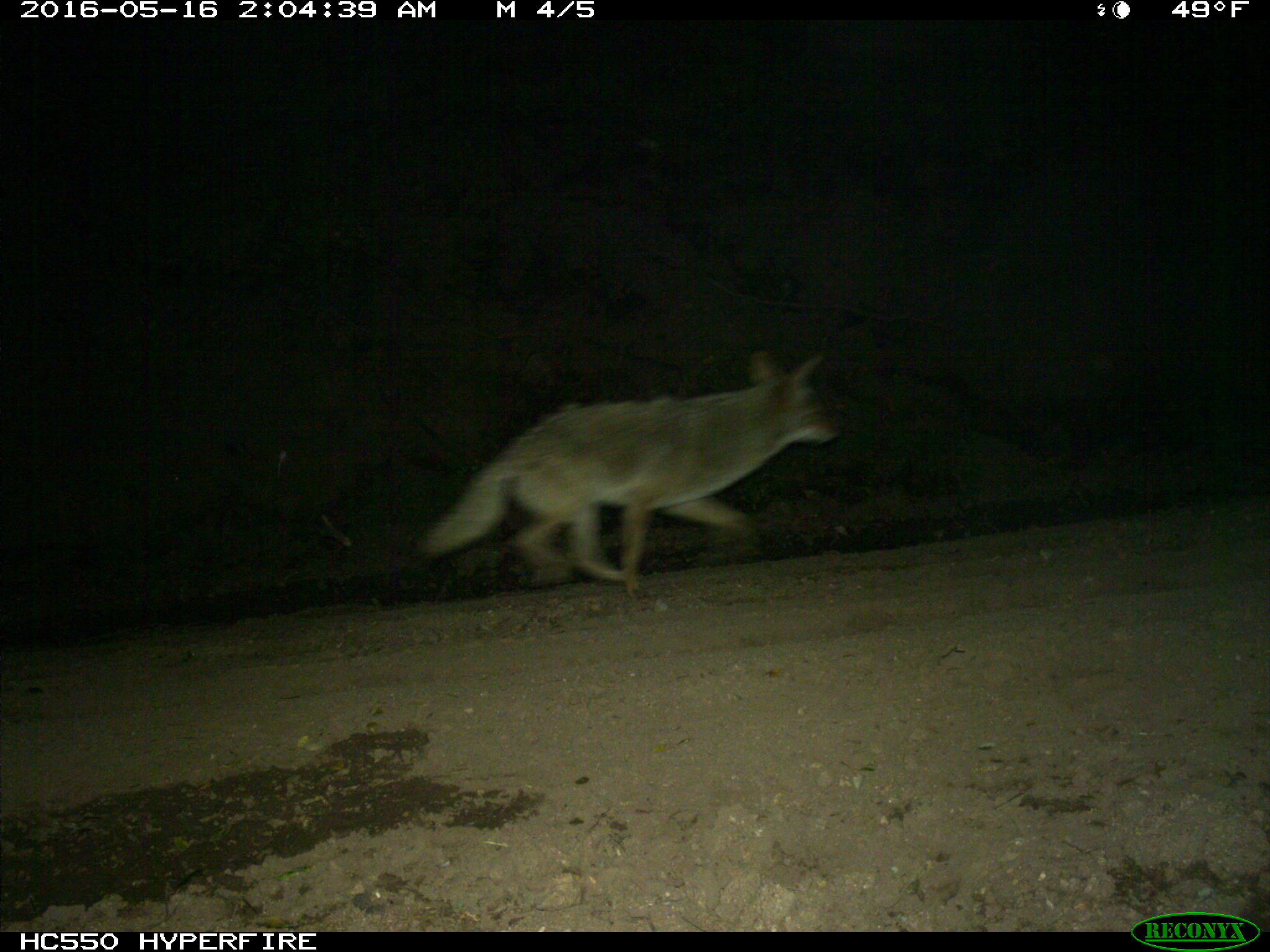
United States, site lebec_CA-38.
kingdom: Animalia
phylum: Chordata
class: Mammalia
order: Carnivora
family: Canidae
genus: Canis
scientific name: Canis latrans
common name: coyote